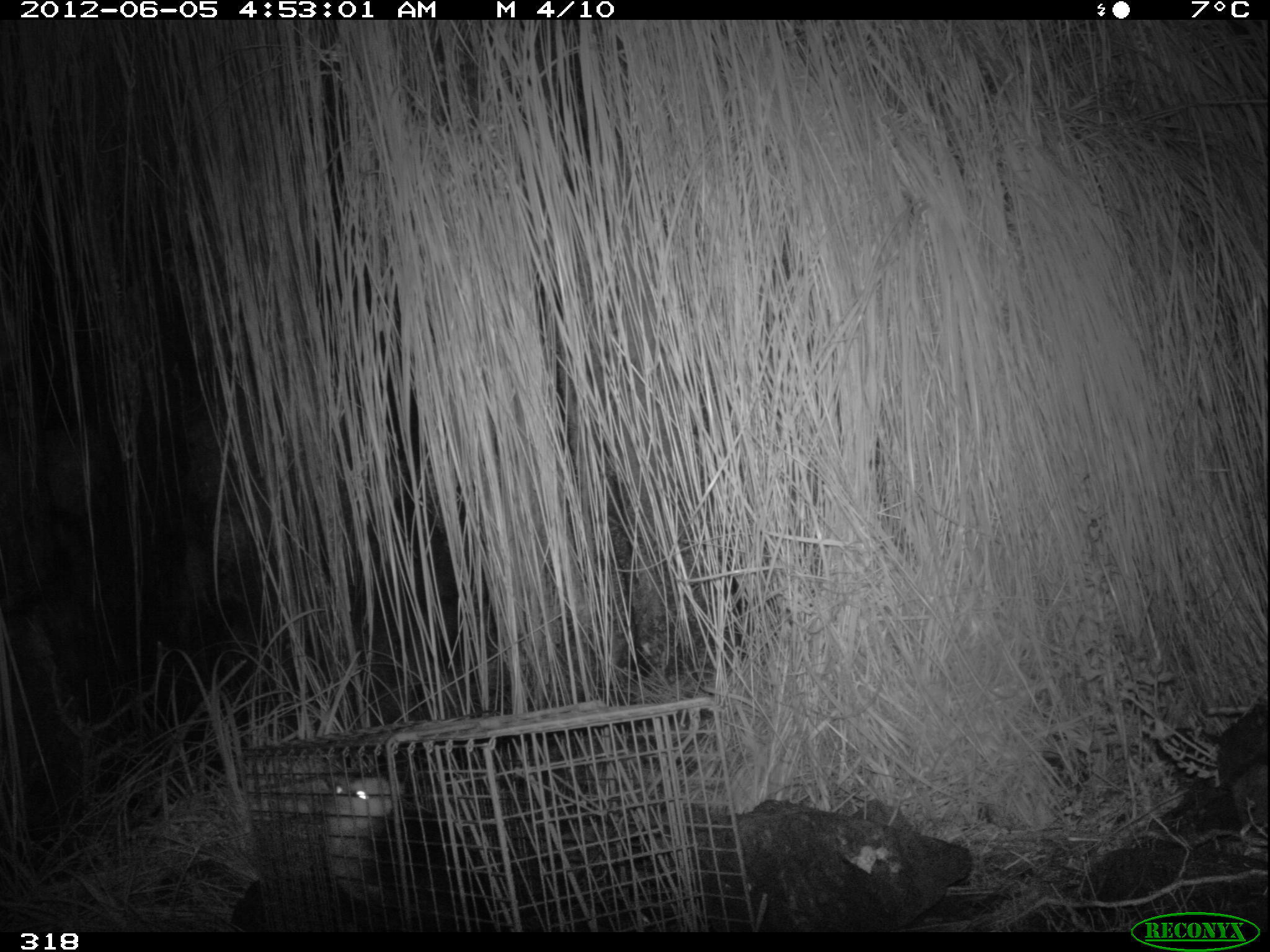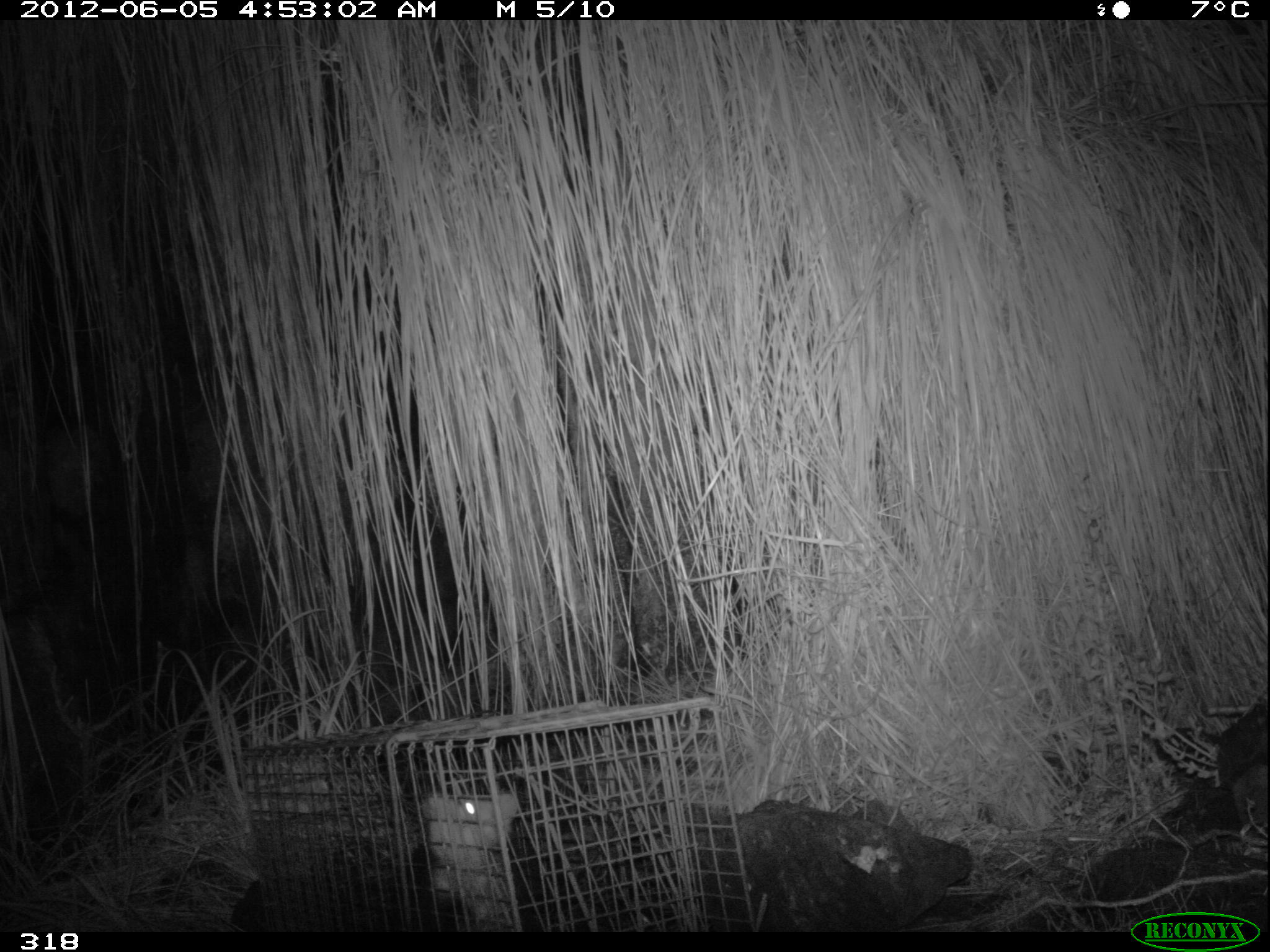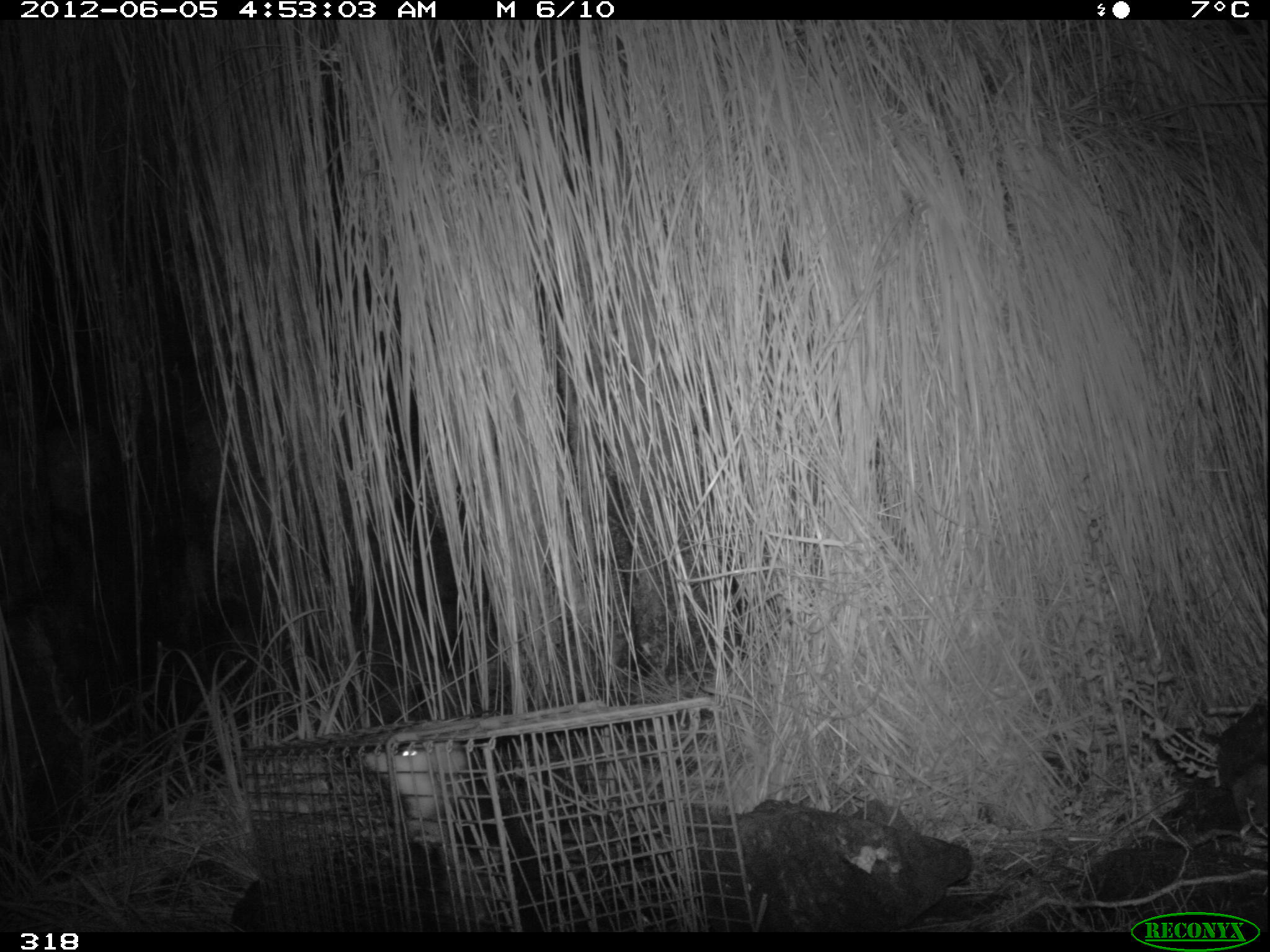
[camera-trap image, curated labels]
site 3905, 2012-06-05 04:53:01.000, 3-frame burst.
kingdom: Animalia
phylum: Chordata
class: Mammalia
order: Didelphimorphia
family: Didelphidae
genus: Didelphis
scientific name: Didelphis pernigra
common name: andean white-eared opossum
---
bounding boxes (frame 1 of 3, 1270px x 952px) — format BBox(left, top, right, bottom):
didelphis pernigra: BBox(323, 772, 492, 930)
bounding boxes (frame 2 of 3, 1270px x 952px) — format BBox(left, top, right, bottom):
didelphis pernigra: BBox(421, 788, 567, 933)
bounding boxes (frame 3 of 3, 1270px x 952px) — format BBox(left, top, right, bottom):
didelphis pernigra: BBox(359, 738, 564, 932)